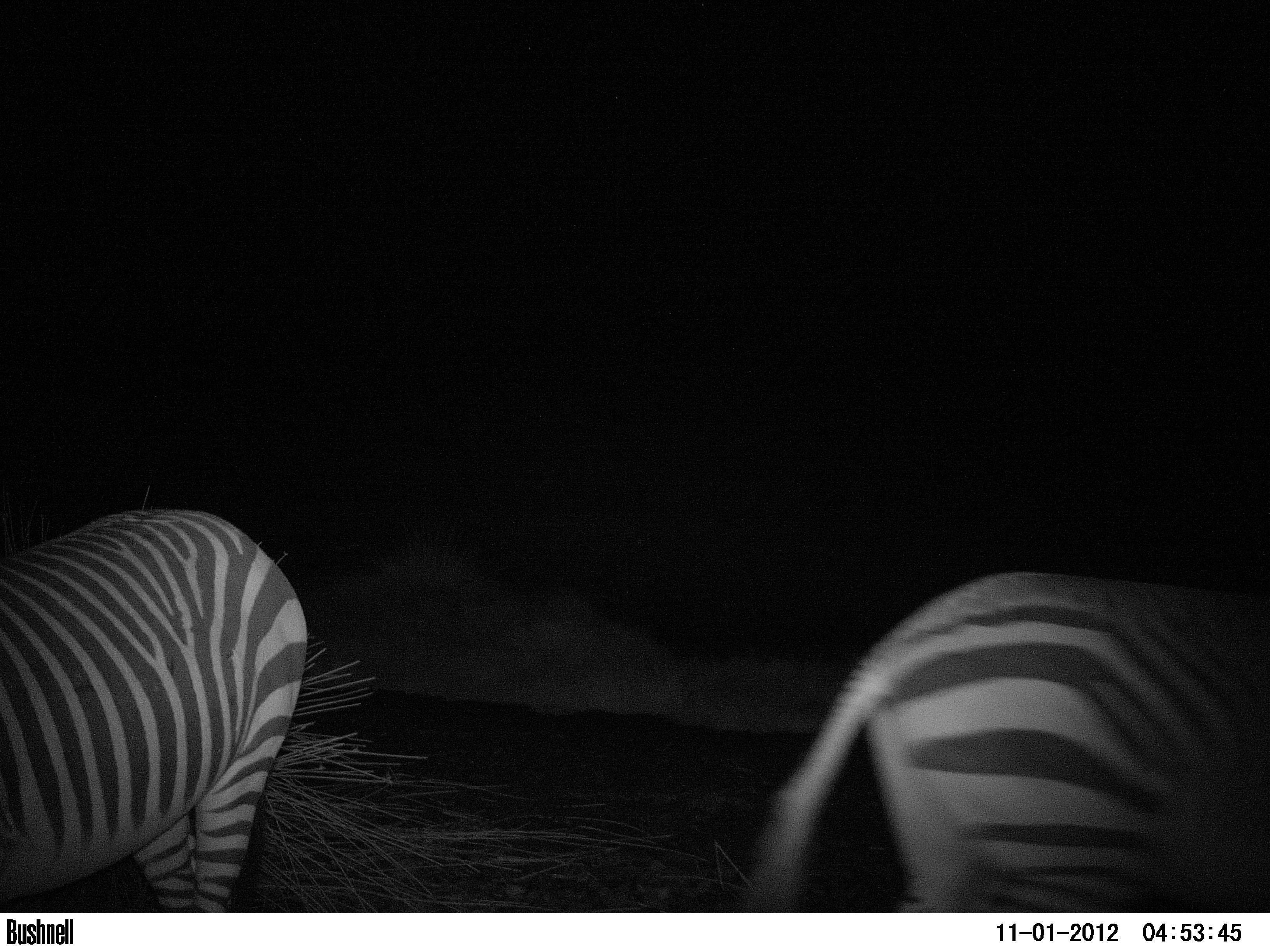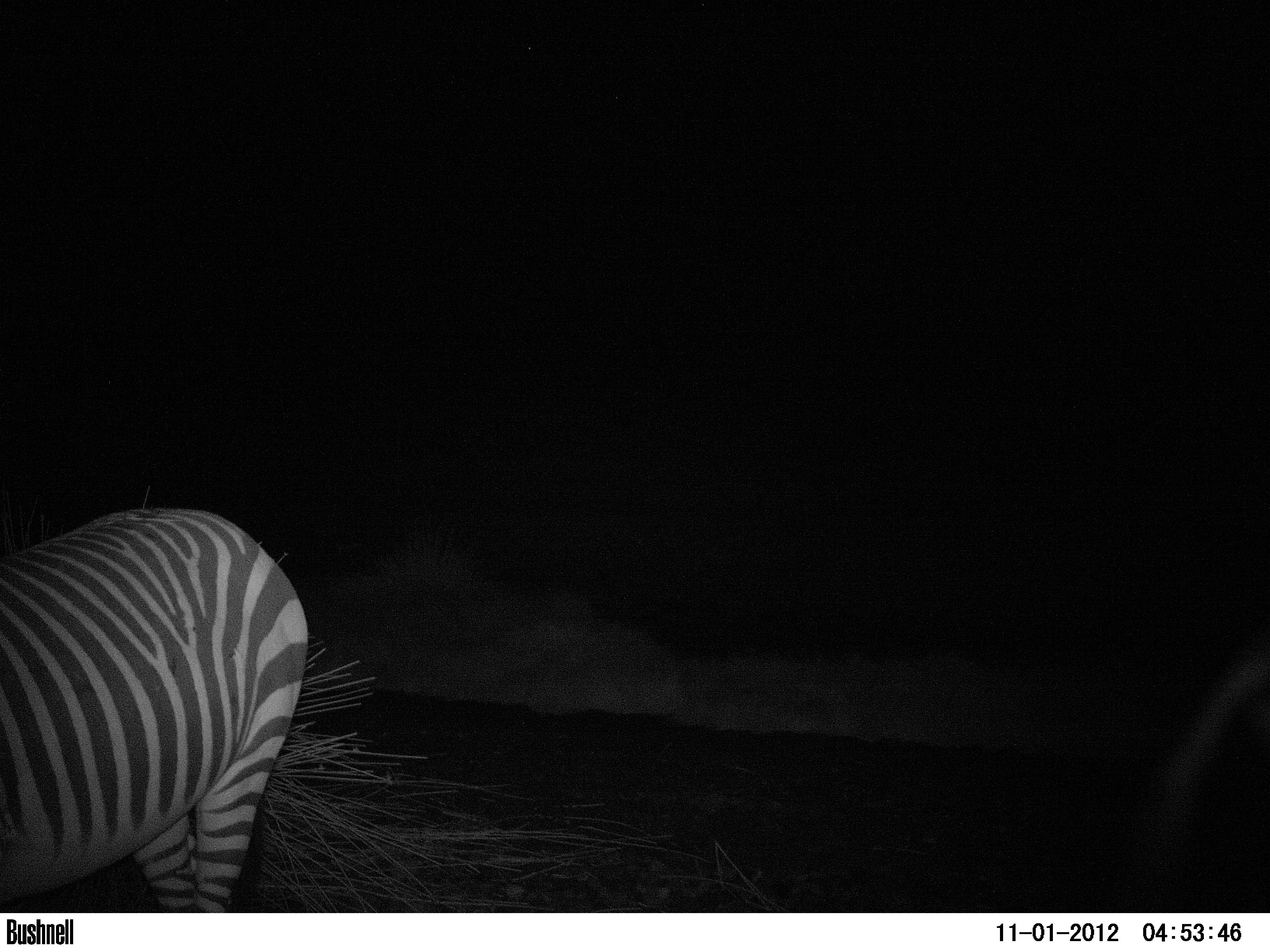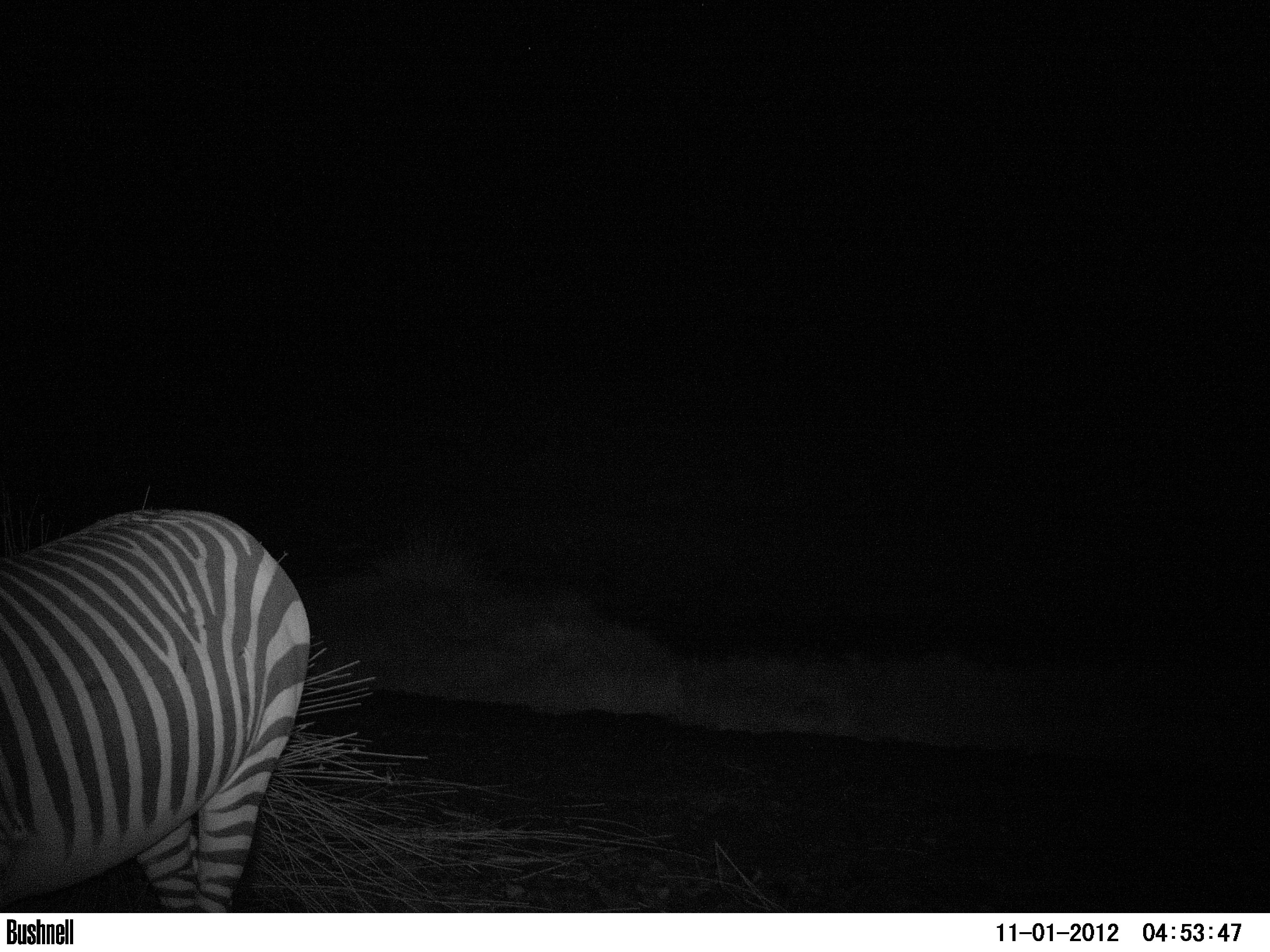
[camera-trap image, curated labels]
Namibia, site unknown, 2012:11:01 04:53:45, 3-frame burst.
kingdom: Animalia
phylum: Chordata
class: Mammalia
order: Perissodactyla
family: Equidae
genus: Equus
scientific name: Equus zebra hartmannae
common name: hartmann's mountain zebra